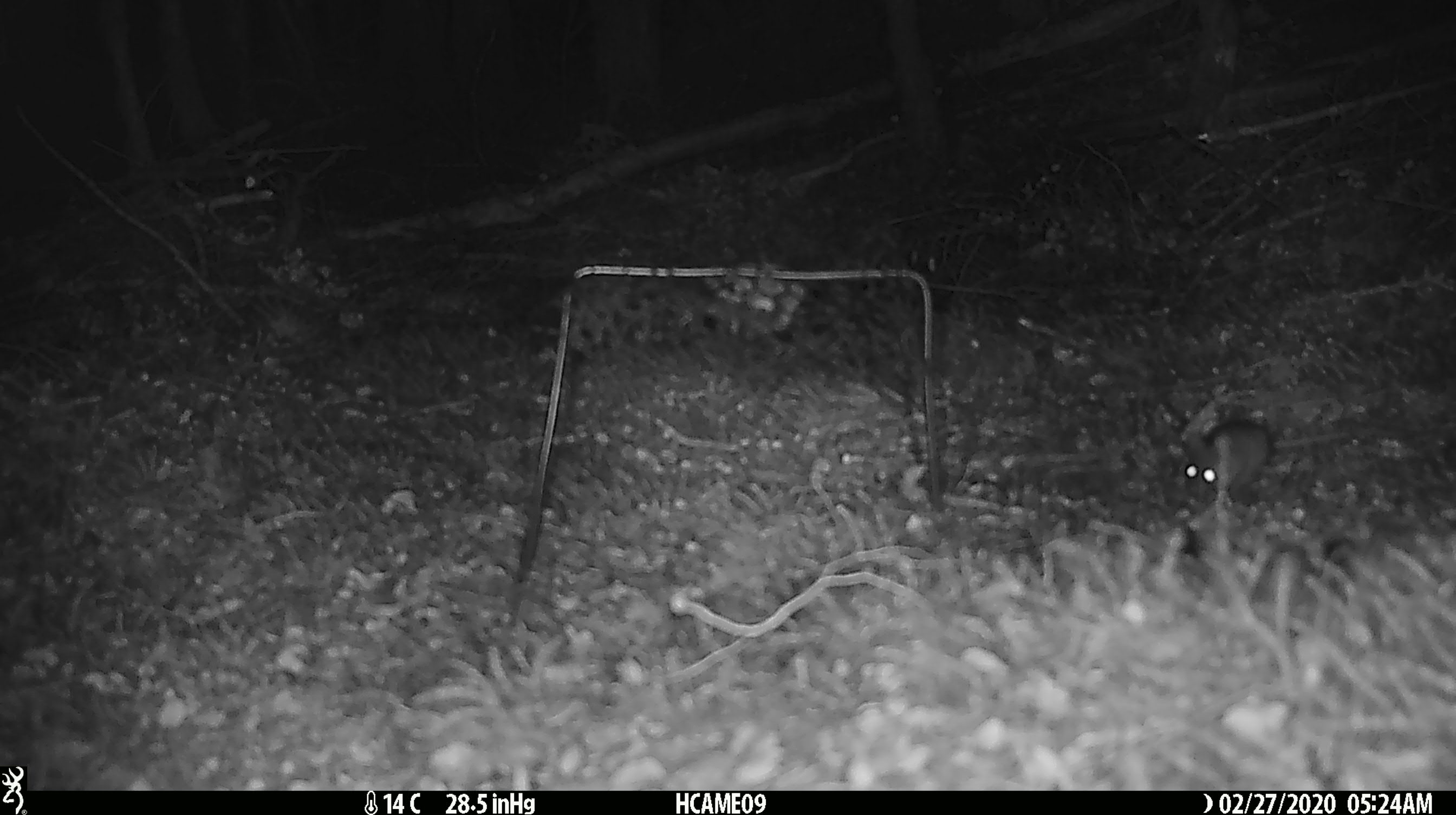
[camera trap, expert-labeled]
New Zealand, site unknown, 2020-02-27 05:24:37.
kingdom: Animalia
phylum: Chordata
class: Mammalia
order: Rodentia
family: Muridae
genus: Mus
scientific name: Mus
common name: mouse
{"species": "mouse (Mus)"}